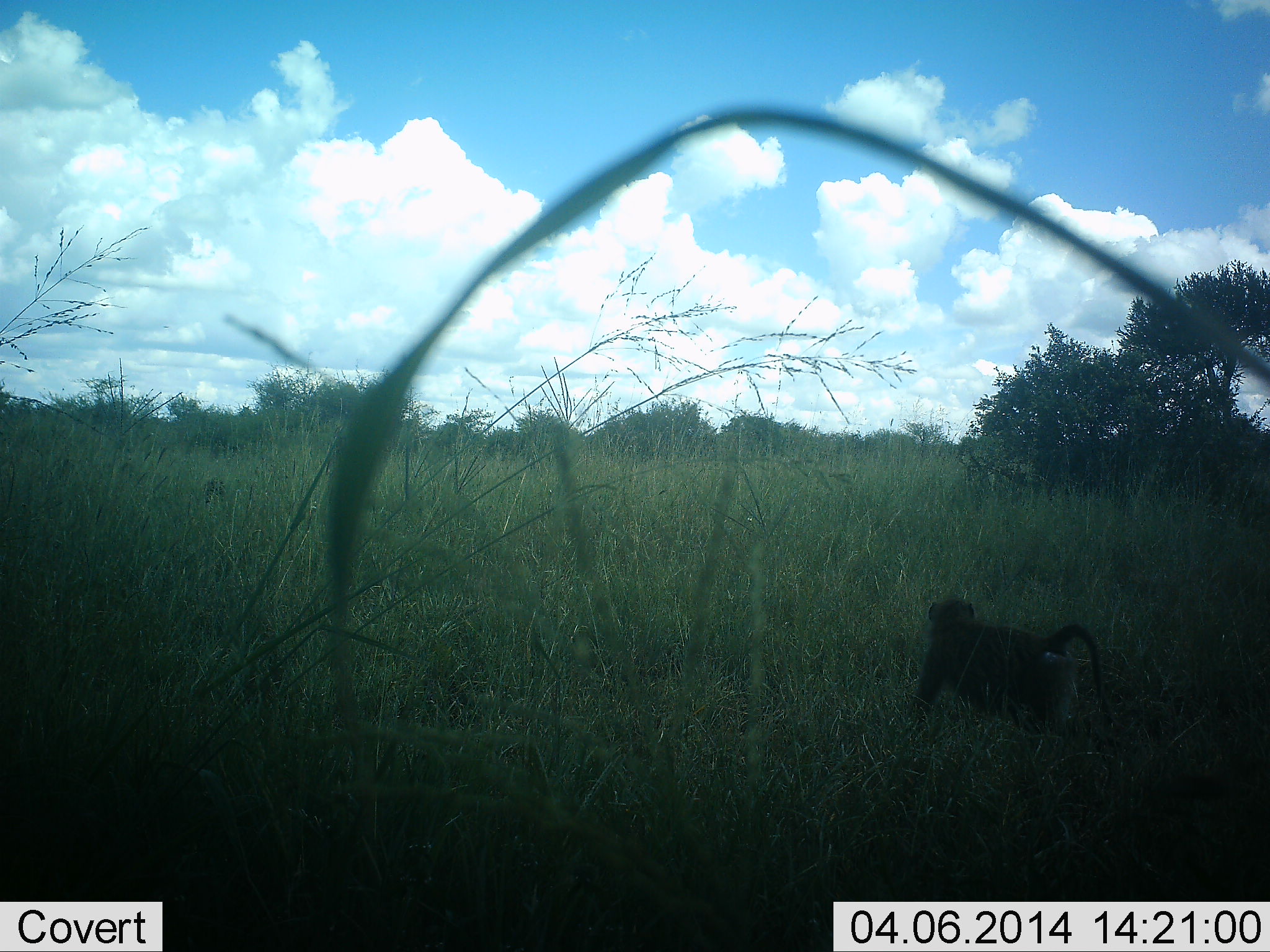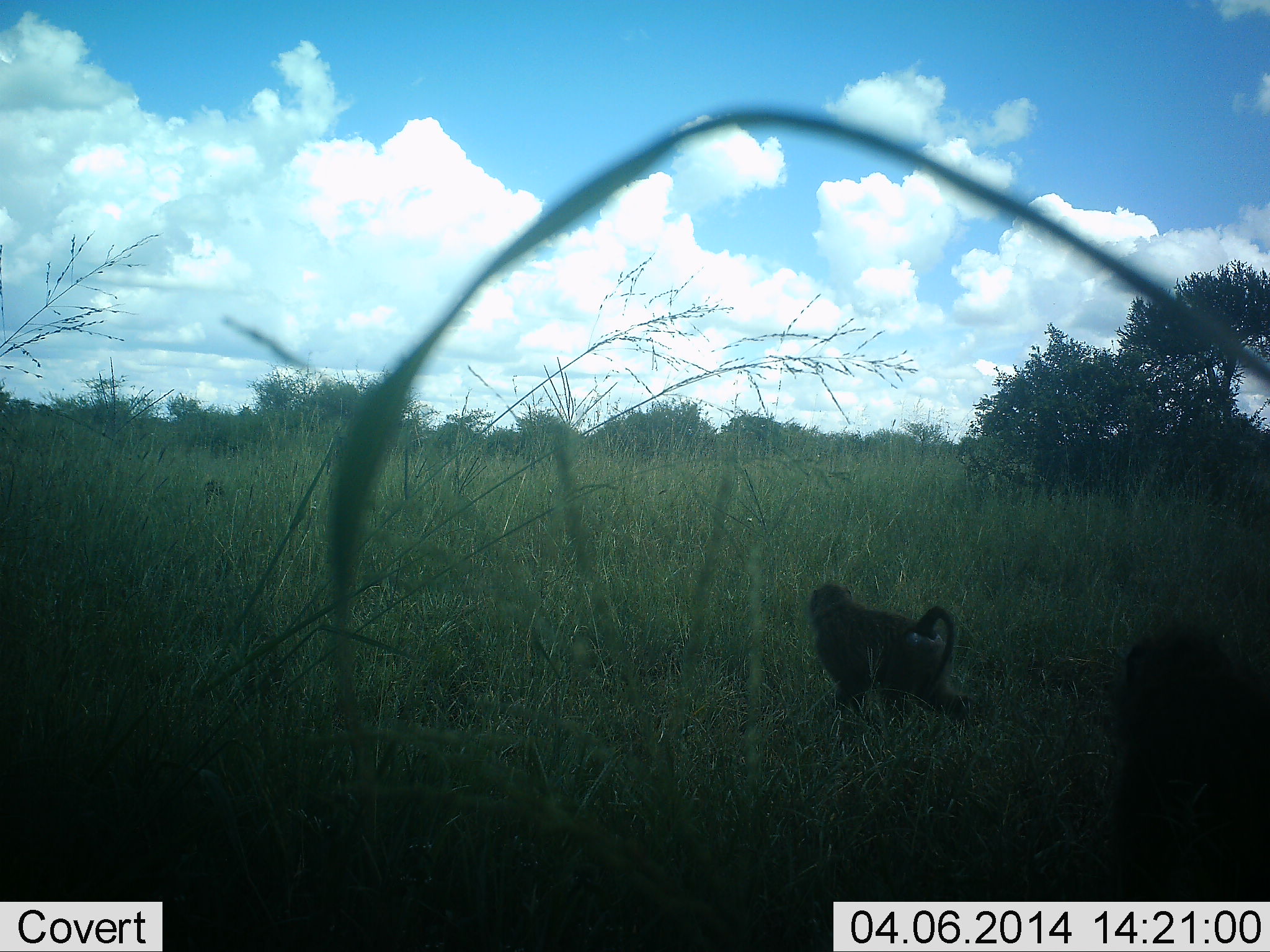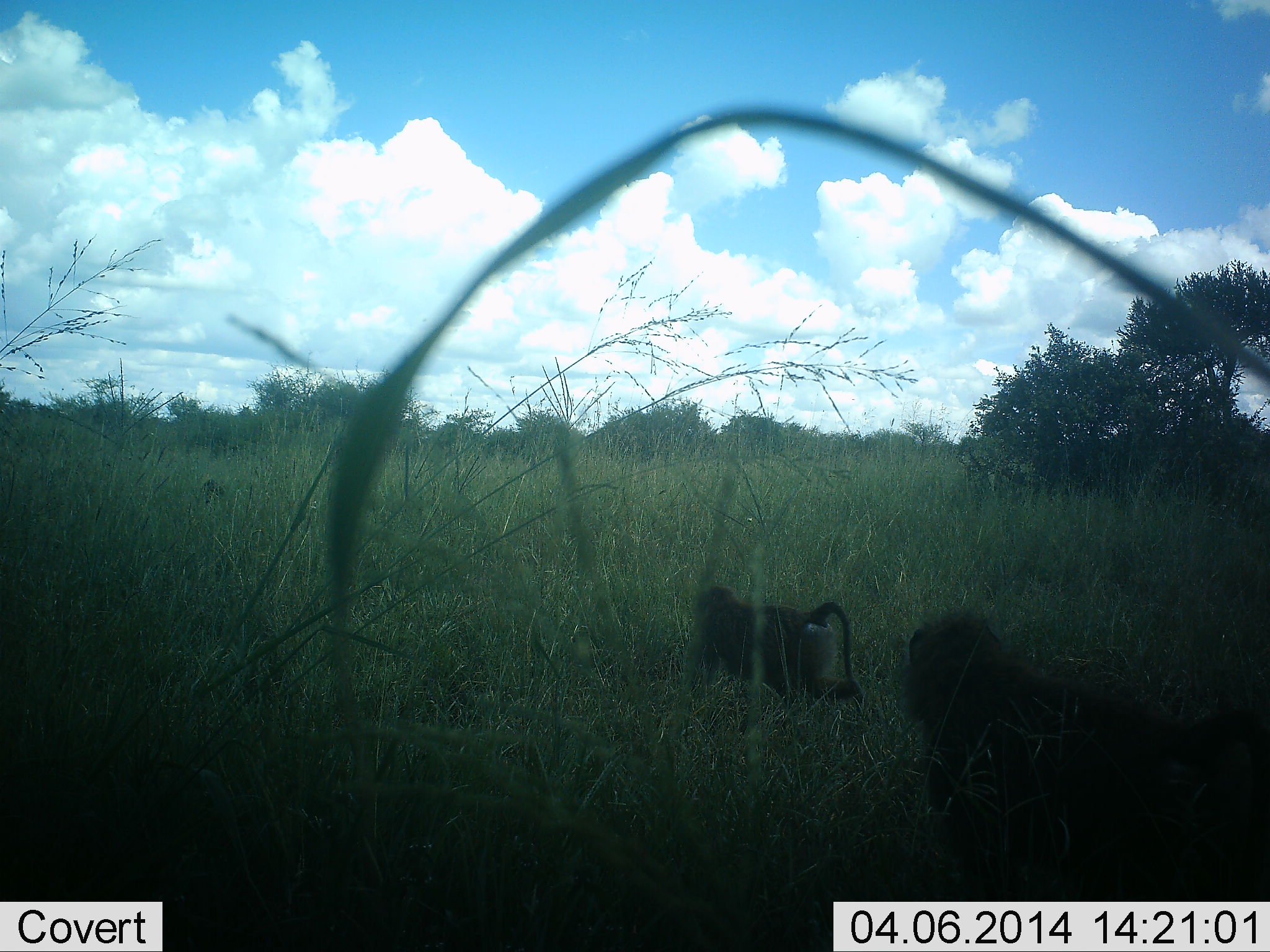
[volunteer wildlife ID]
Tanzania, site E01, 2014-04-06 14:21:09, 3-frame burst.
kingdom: Animalia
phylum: Chordata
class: Mammalia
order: Primates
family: Cercopithecidae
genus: Papio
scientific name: Papio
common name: baboon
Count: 2.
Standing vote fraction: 0%.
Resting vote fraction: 0%.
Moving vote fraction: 100%.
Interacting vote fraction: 0%.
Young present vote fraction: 0%.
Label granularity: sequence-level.